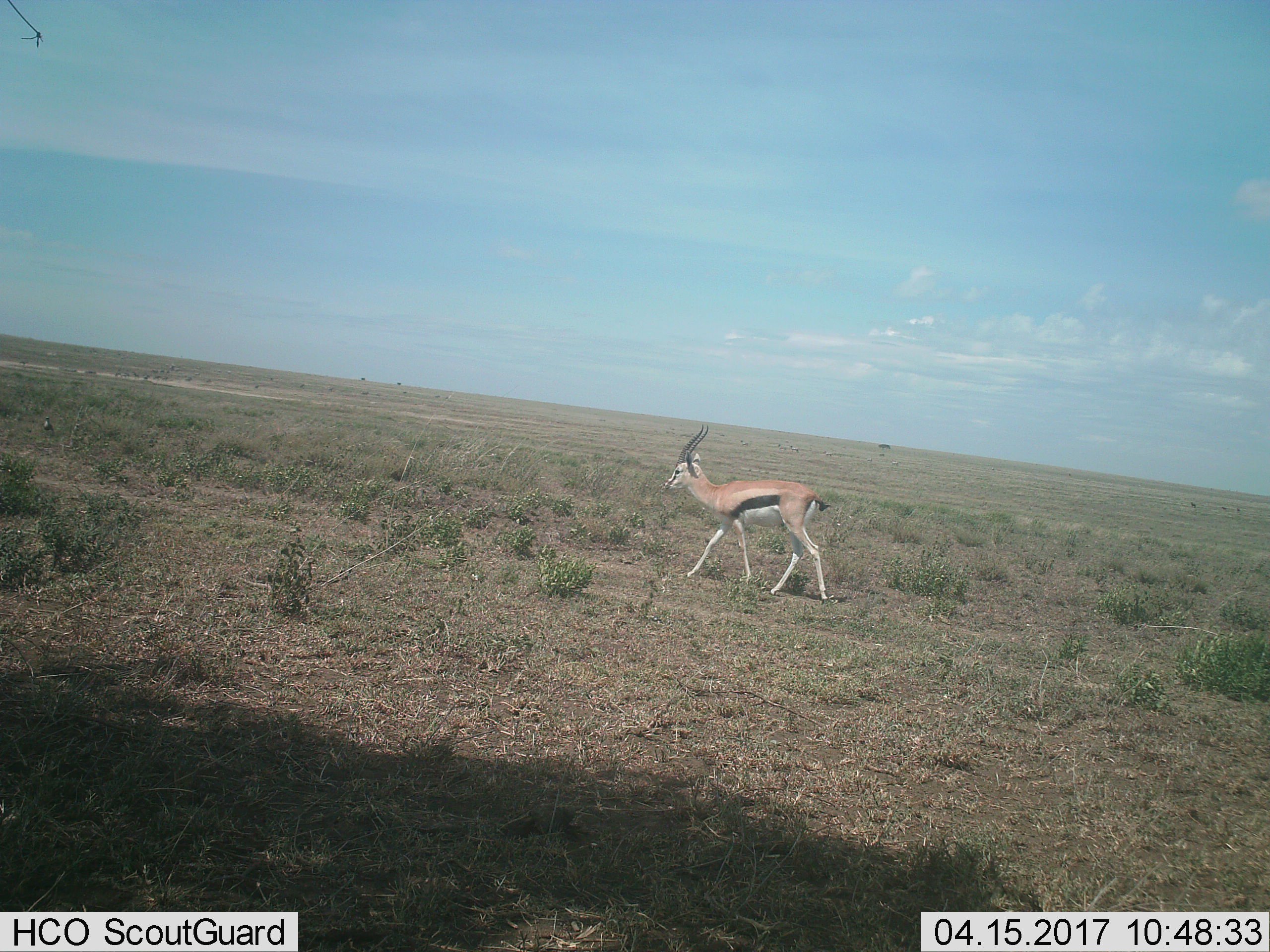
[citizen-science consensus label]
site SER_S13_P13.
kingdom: Animalia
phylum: Chordata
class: Mammalia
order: Artiodactyla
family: Bovidae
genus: Eudorcas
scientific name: Eudorcas thomsonii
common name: thomson's gazelle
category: gazellethomsons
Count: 1.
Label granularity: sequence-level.